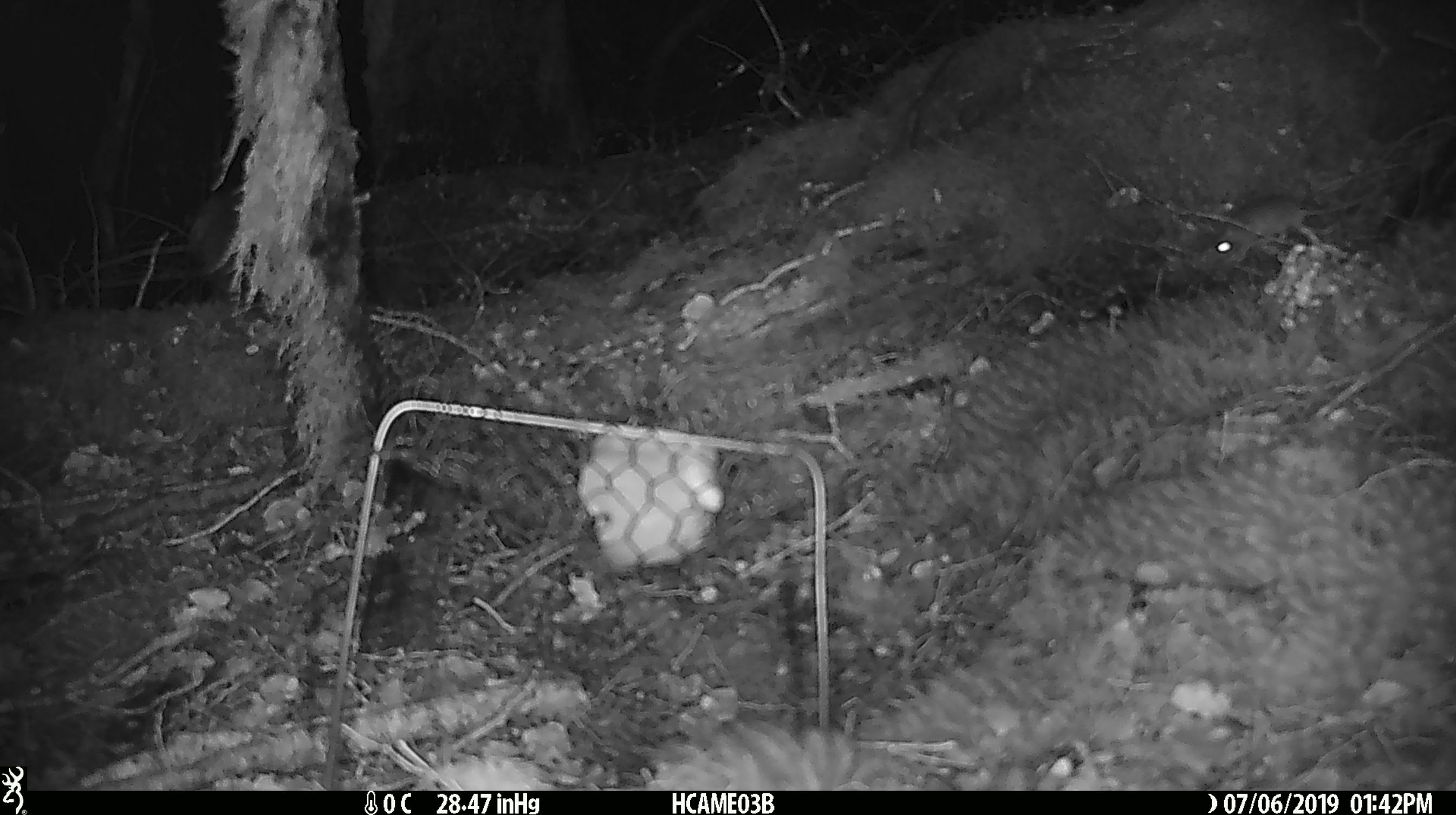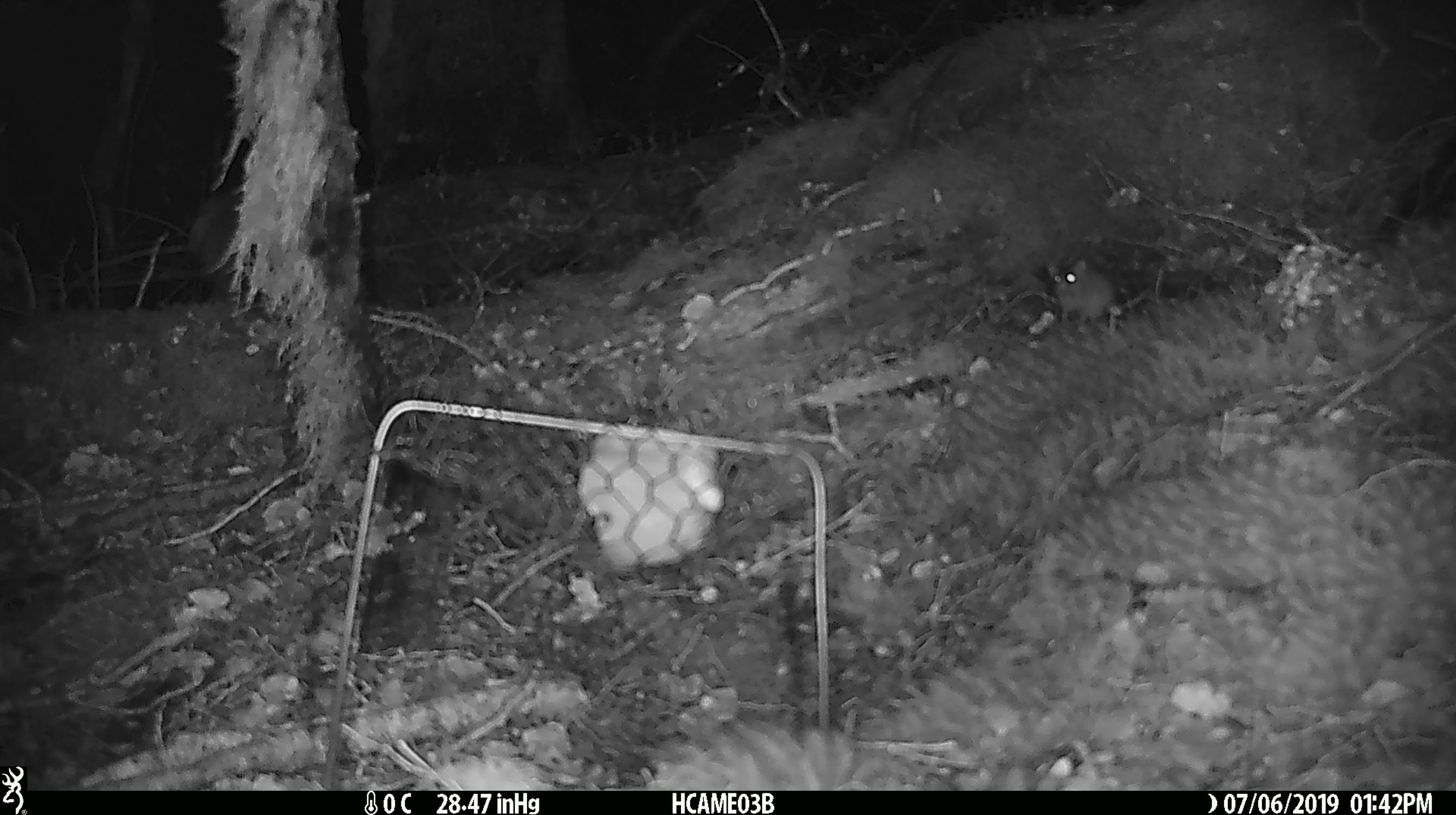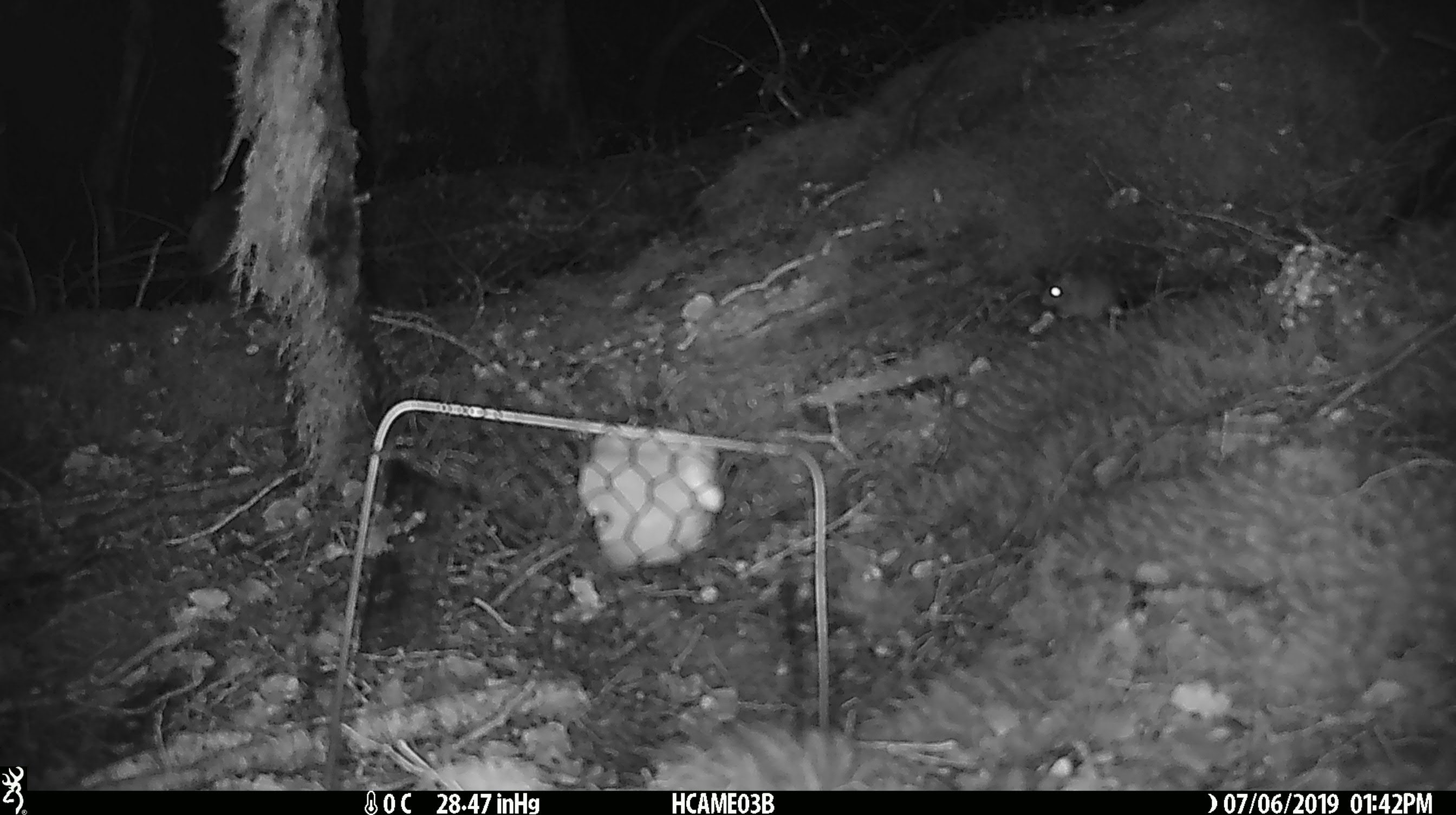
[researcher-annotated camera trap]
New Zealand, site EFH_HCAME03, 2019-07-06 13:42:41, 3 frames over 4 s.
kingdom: Animalia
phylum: Chordata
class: Mammalia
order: Rodentia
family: Muridae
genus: Mus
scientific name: Mus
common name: mouse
Mouse (Mus).